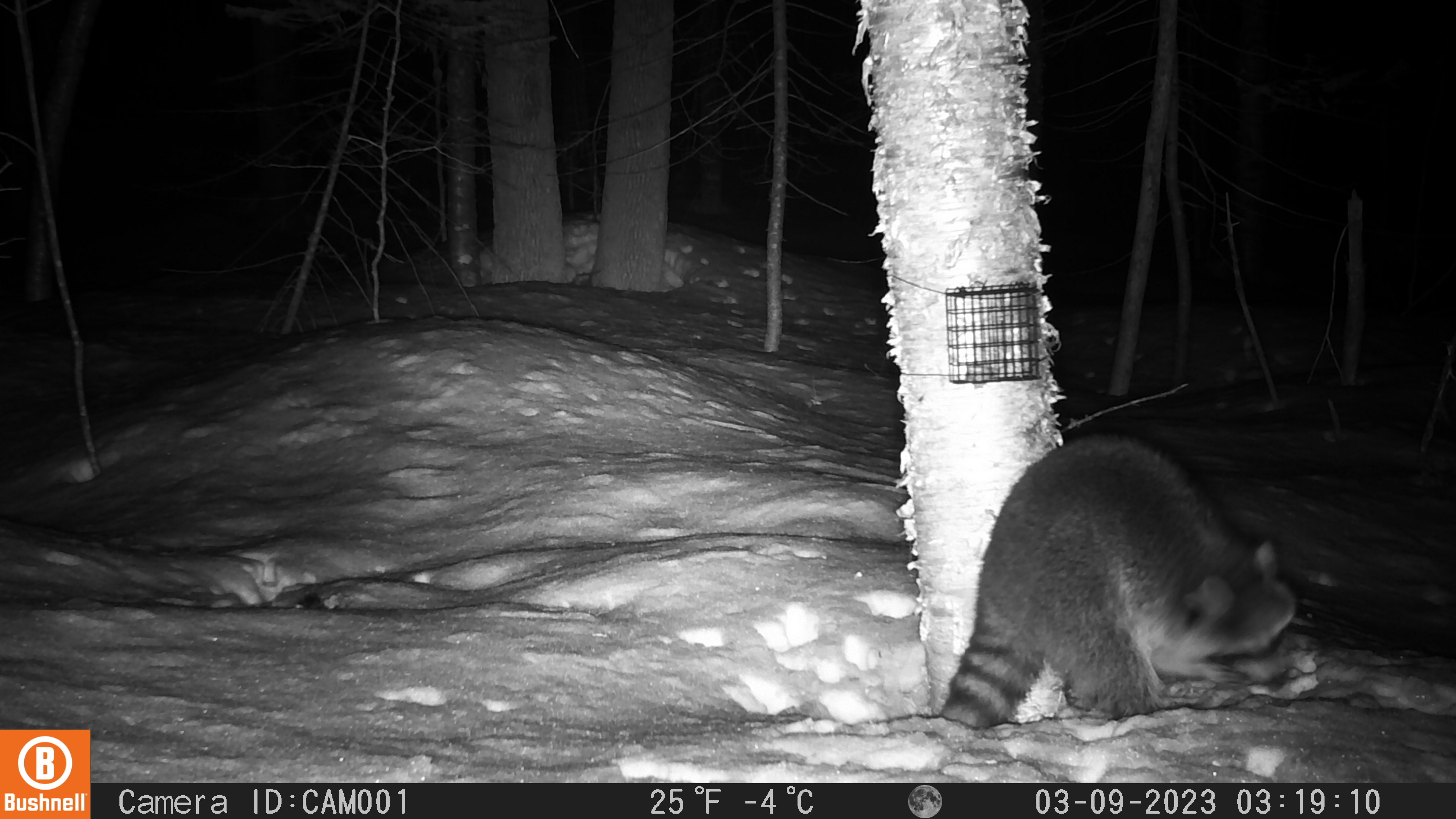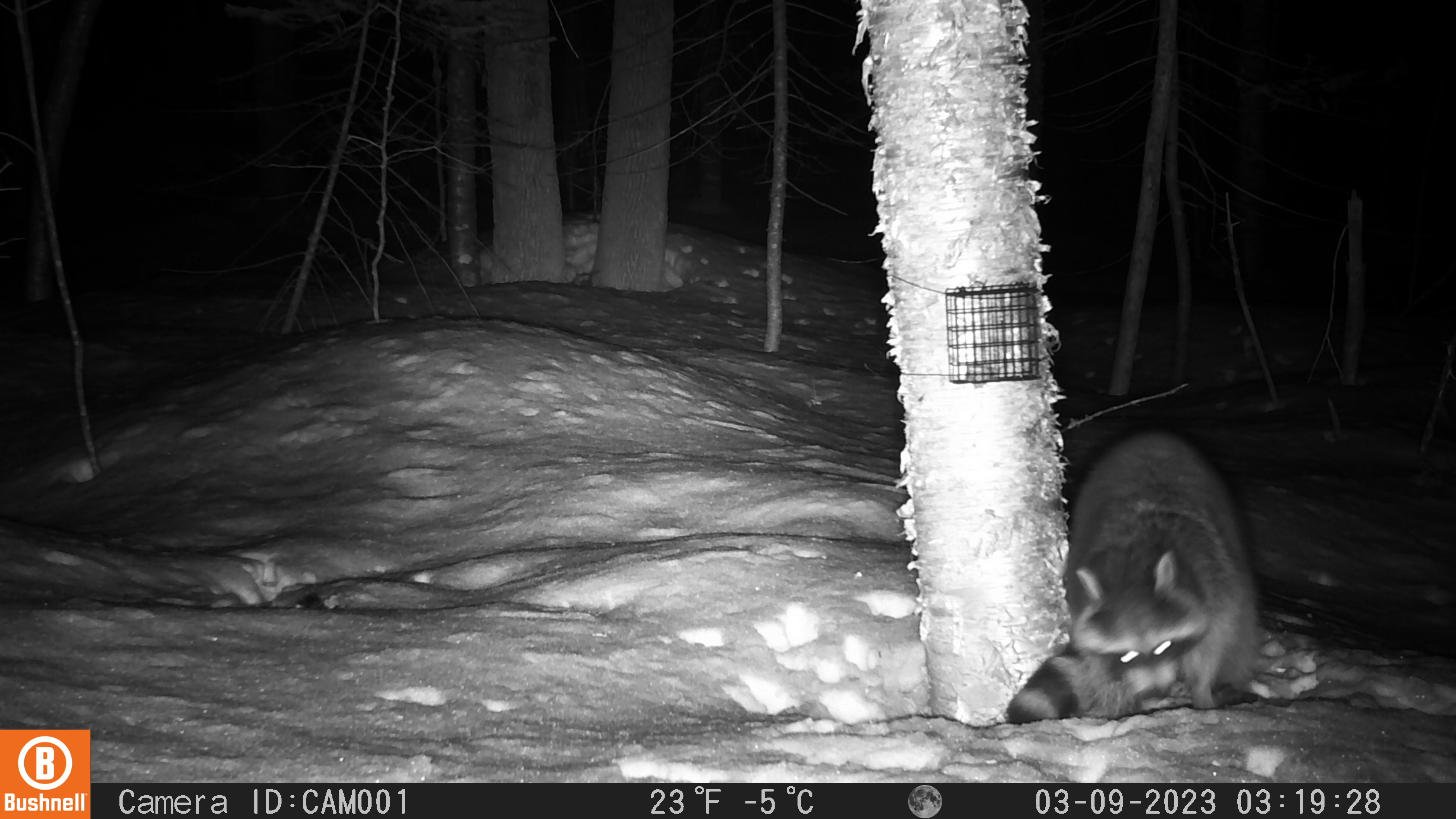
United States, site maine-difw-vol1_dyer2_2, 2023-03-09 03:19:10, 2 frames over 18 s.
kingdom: Animalia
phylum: Chordata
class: Mammalia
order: Carnivora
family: Procyonidae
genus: Procyon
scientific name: Procyon lotor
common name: raccoon